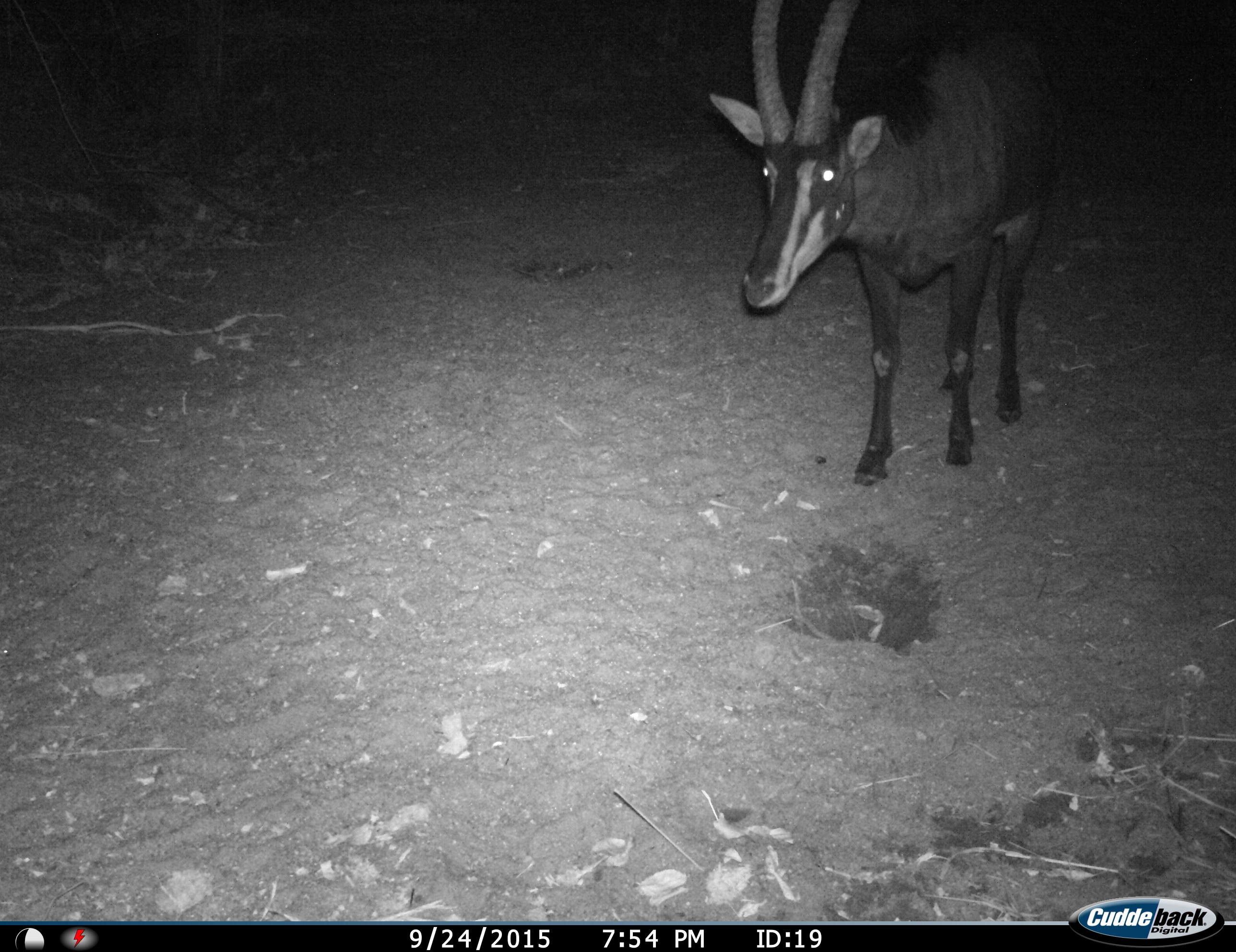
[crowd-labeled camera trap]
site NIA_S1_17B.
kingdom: Animalia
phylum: Chordata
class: Mammalia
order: Artiodactyla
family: Bovidae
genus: Hippotragus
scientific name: Hippotragus niger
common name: sable antelope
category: sable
Sable (sable antelope) (Hippotragus niger), count 1. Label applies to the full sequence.